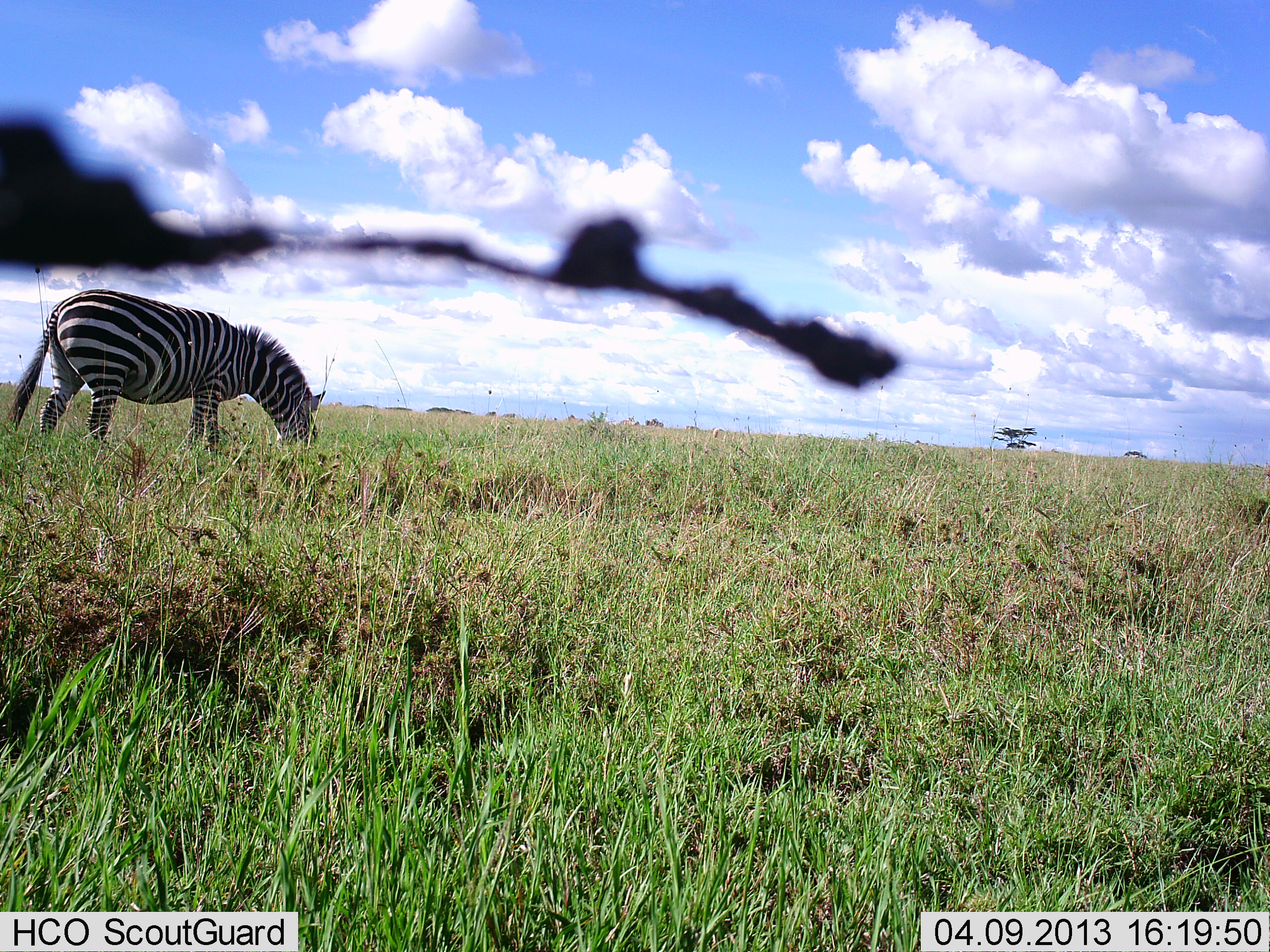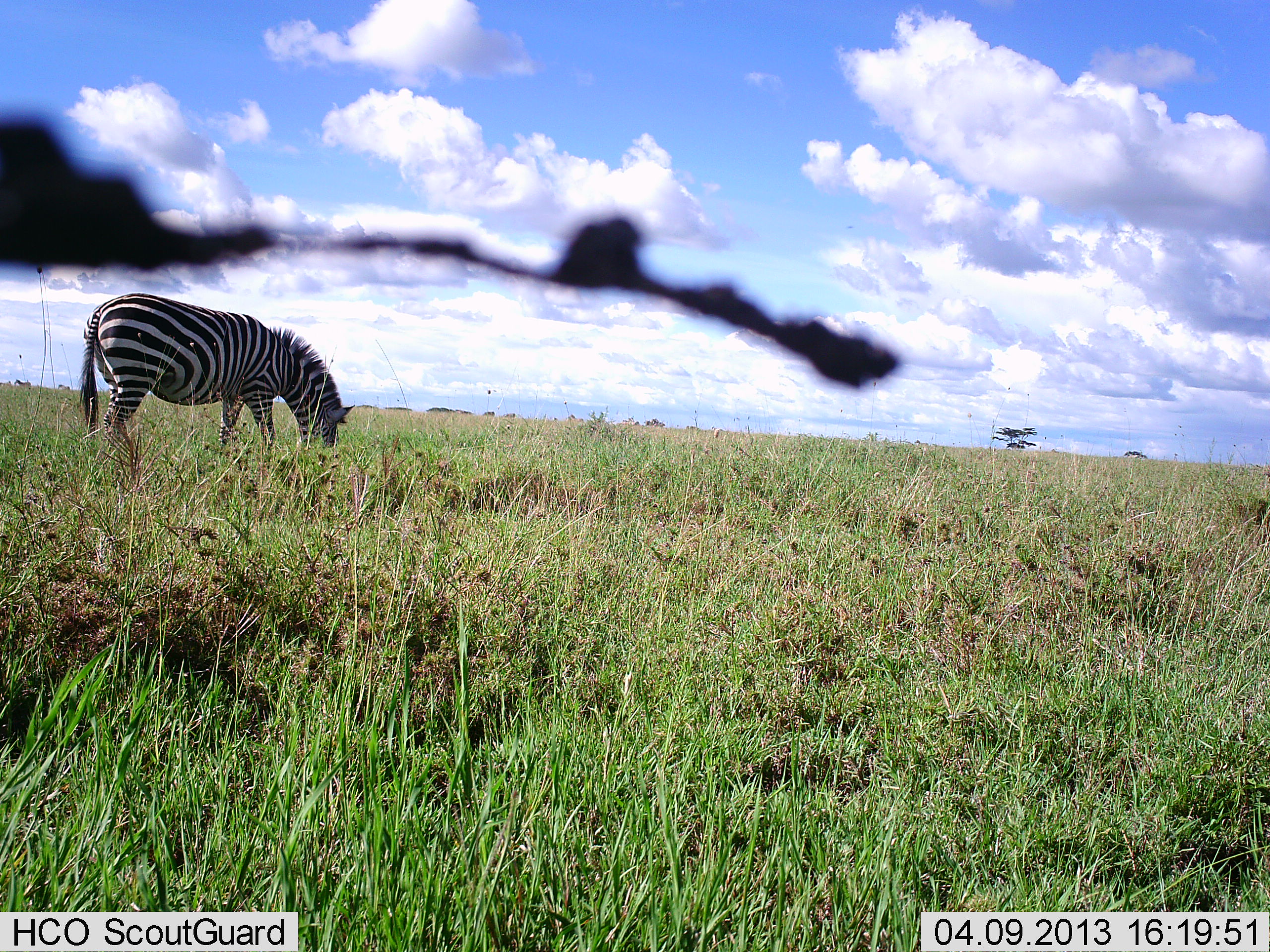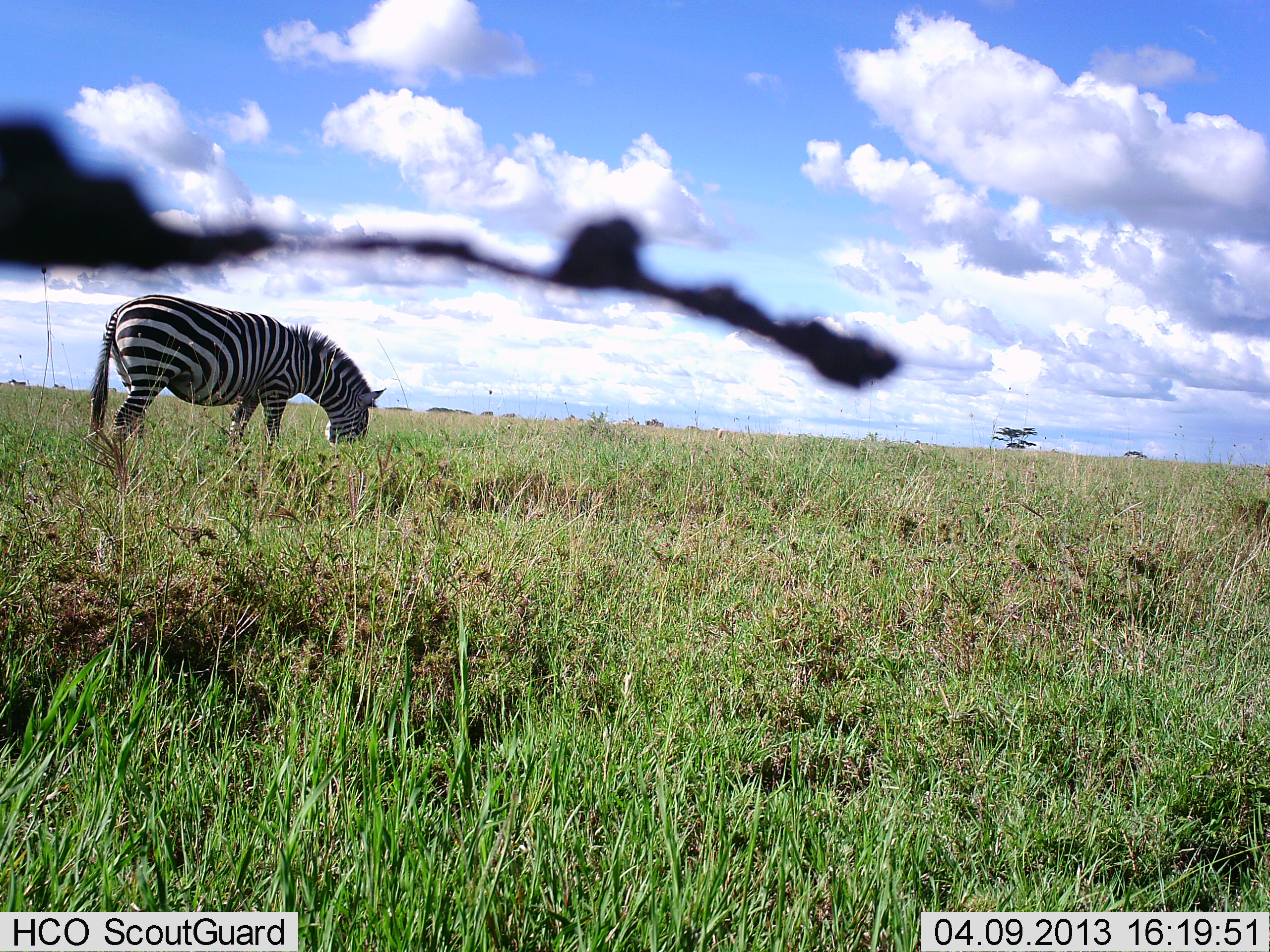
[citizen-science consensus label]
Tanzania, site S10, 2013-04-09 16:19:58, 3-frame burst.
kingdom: Animalia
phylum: Chordata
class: Mammalia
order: Perissodactyla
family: Equidae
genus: Equus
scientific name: Equus quagga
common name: plains zebra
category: zebra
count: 1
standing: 12%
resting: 0%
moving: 29%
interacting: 0%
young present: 0%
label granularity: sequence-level